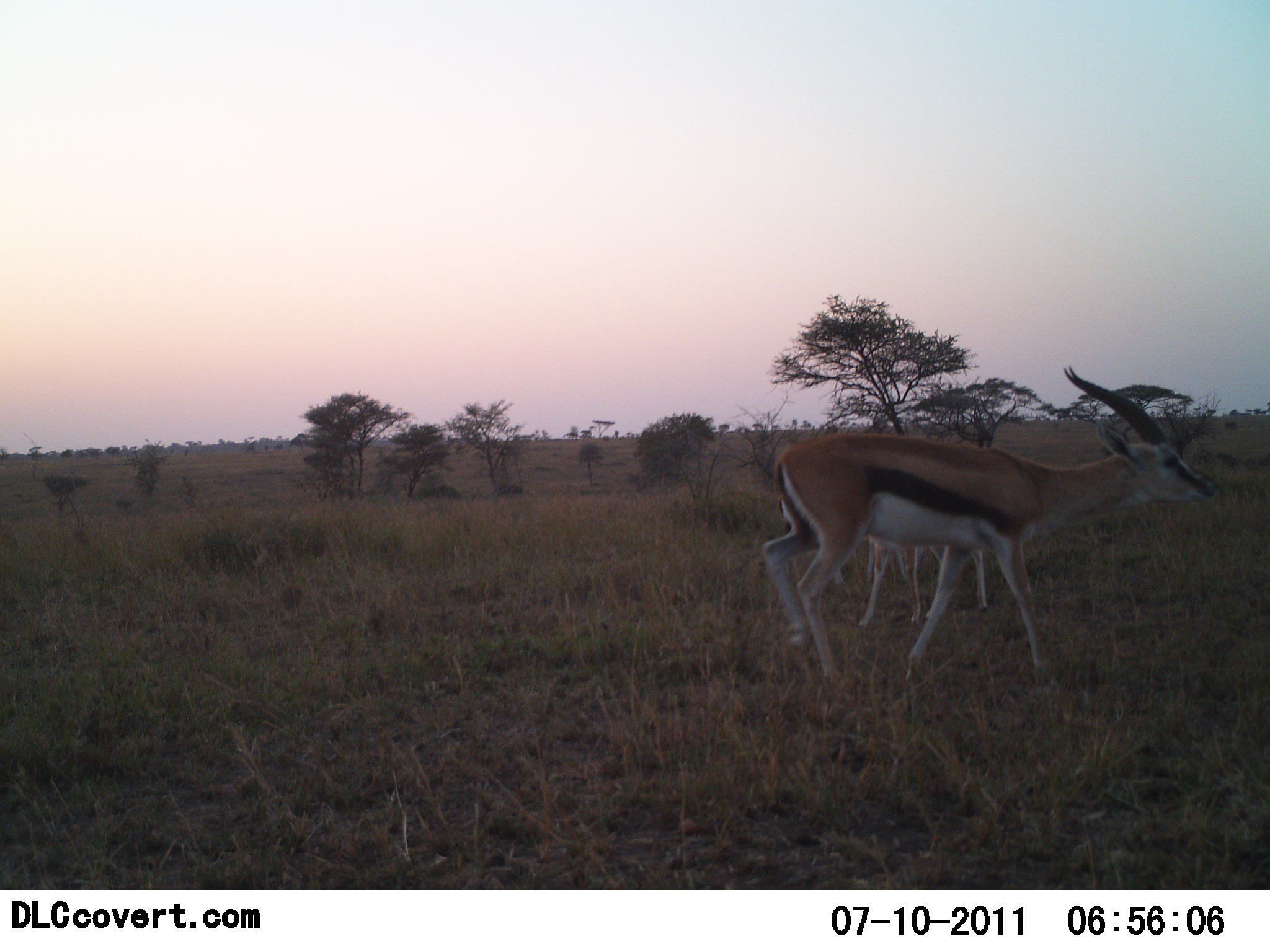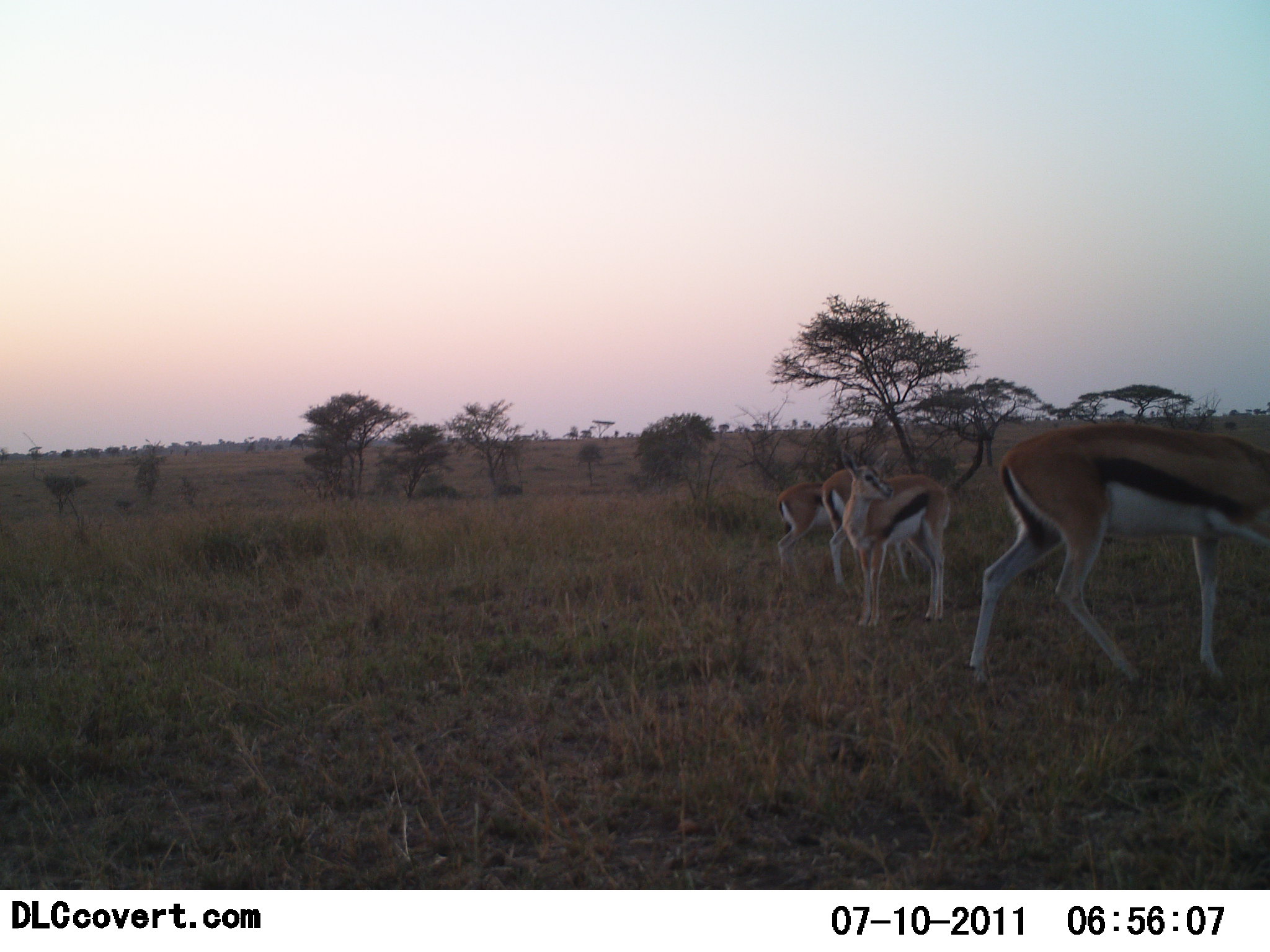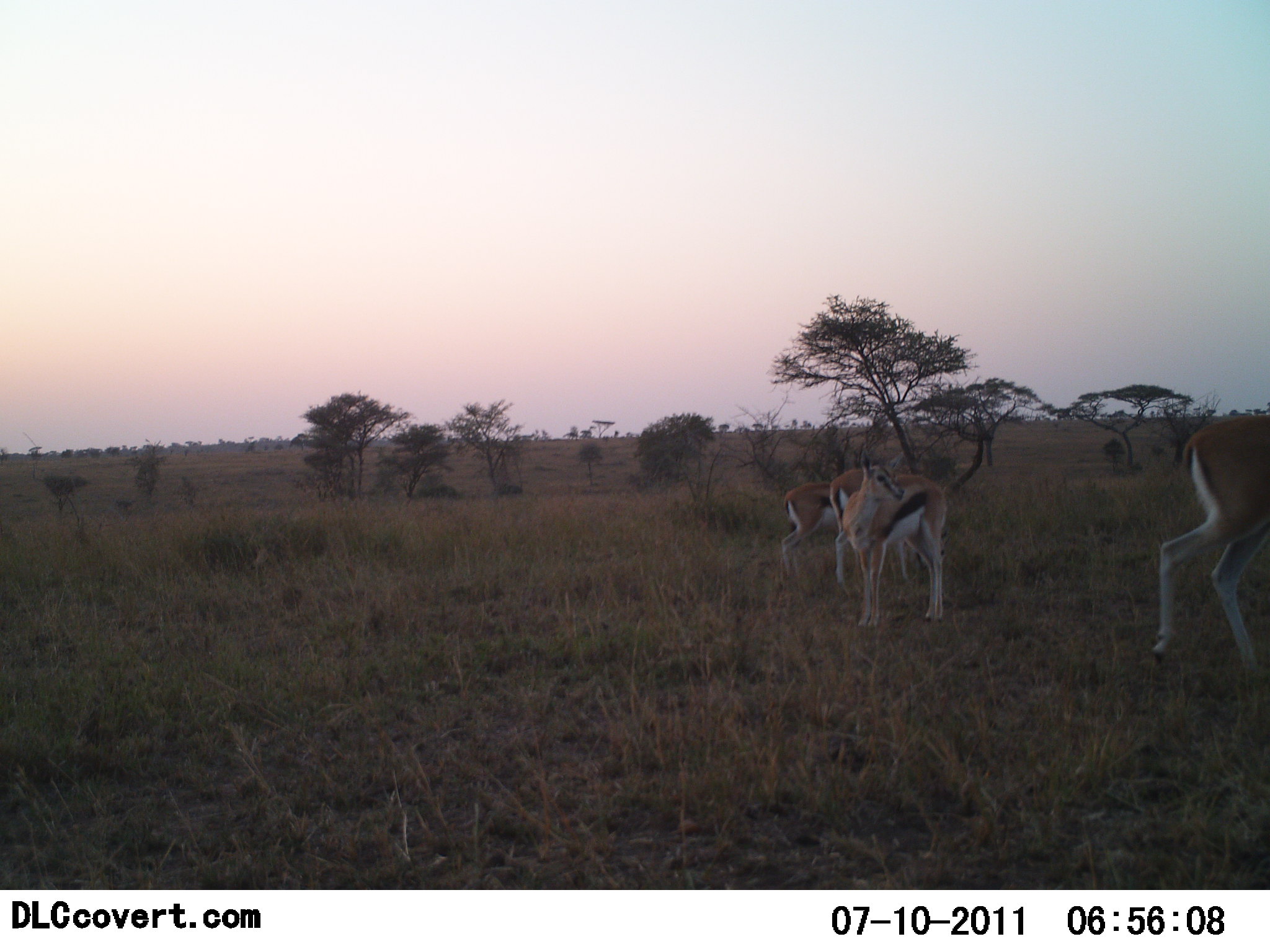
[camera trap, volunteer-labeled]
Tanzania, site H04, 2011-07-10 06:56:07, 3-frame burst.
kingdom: Animalia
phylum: Chordata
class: Mammalia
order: Artiodactyla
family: Bovidae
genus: Eudorcas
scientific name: Eudorcas thomsonii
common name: thomson's gazelle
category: gazellethomsons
Gazellethomsons (thomson's gazelle) (Eudorcas thomsonii), count 4. Behavior (volunteer vote fractions): standing 64%, resting 0%, moving 82%, interacting 0%. Young present (vote fraction): 9%. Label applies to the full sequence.